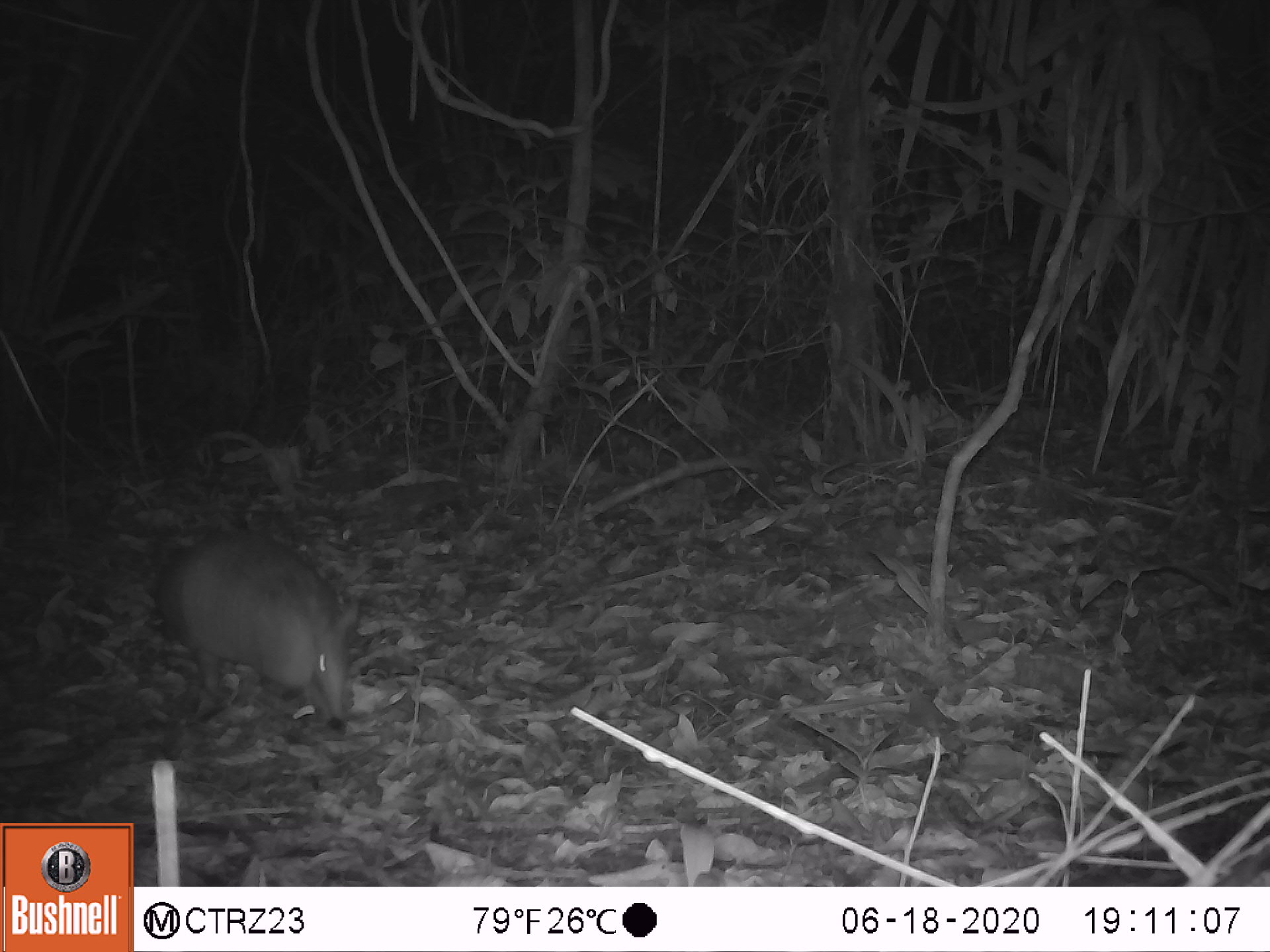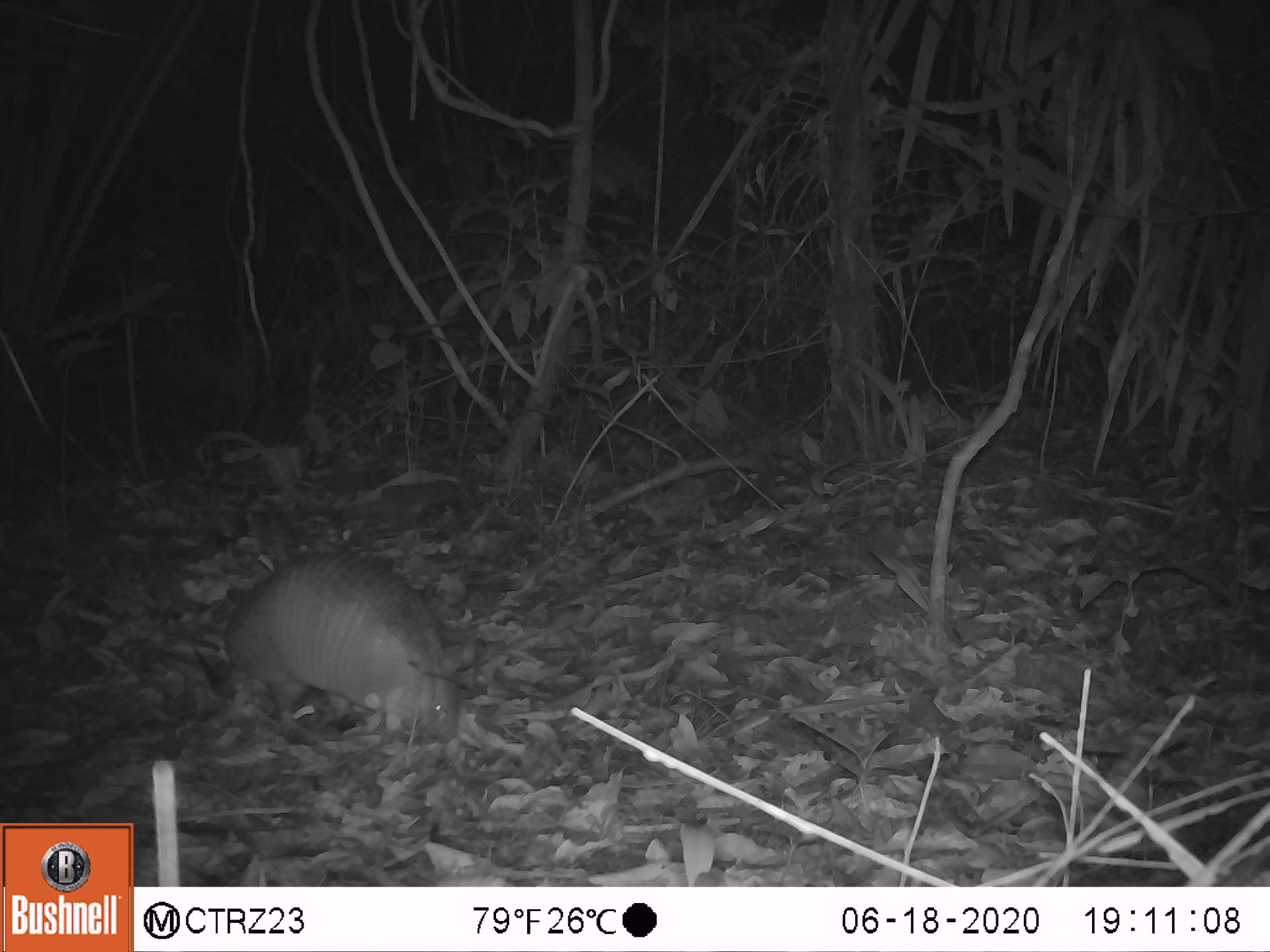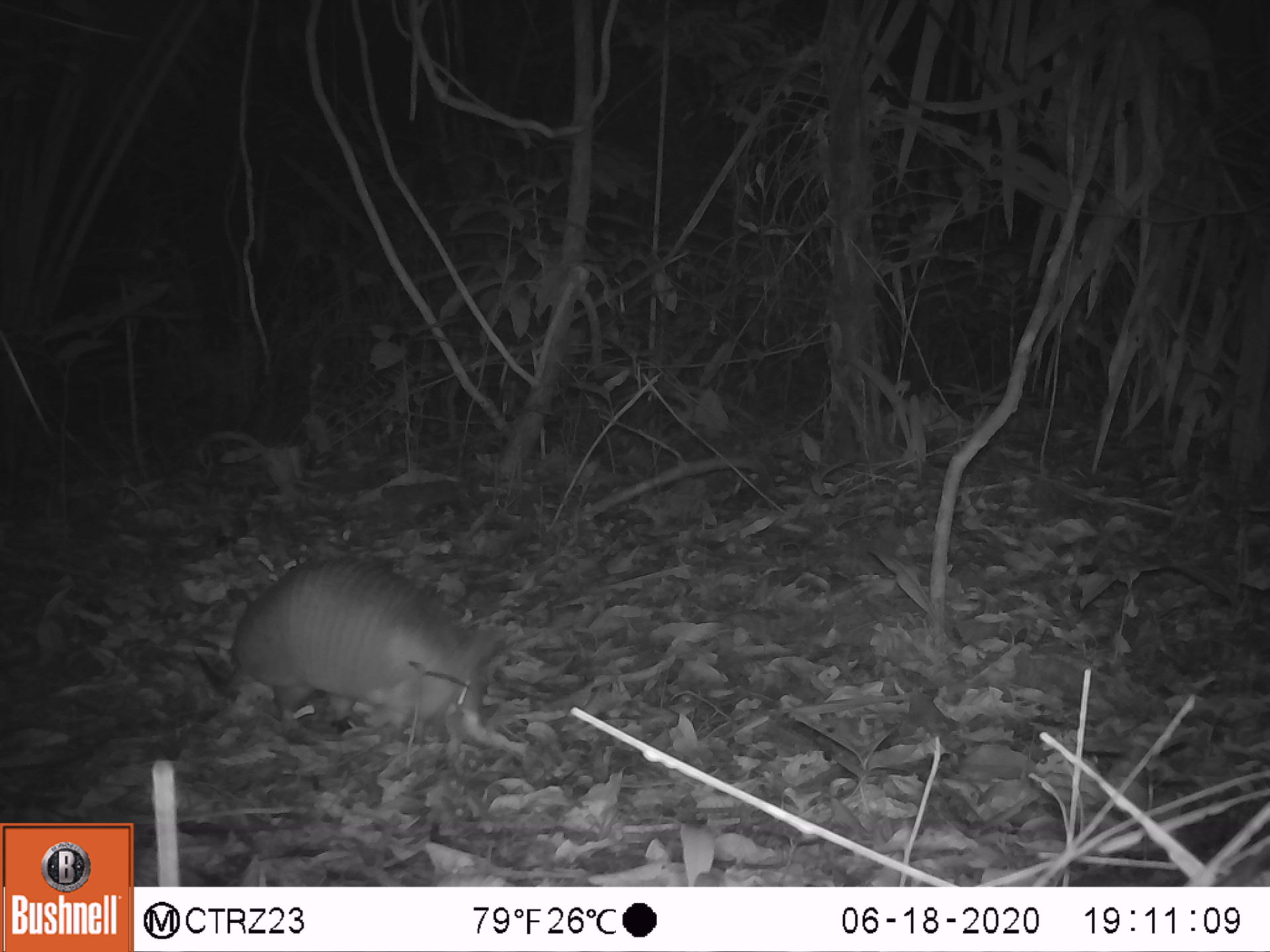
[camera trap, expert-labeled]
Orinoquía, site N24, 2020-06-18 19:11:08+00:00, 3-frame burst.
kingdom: Animalia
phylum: Chordata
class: Mammalia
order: Cingulata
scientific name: Cingulata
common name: armadillo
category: unknown armadillo